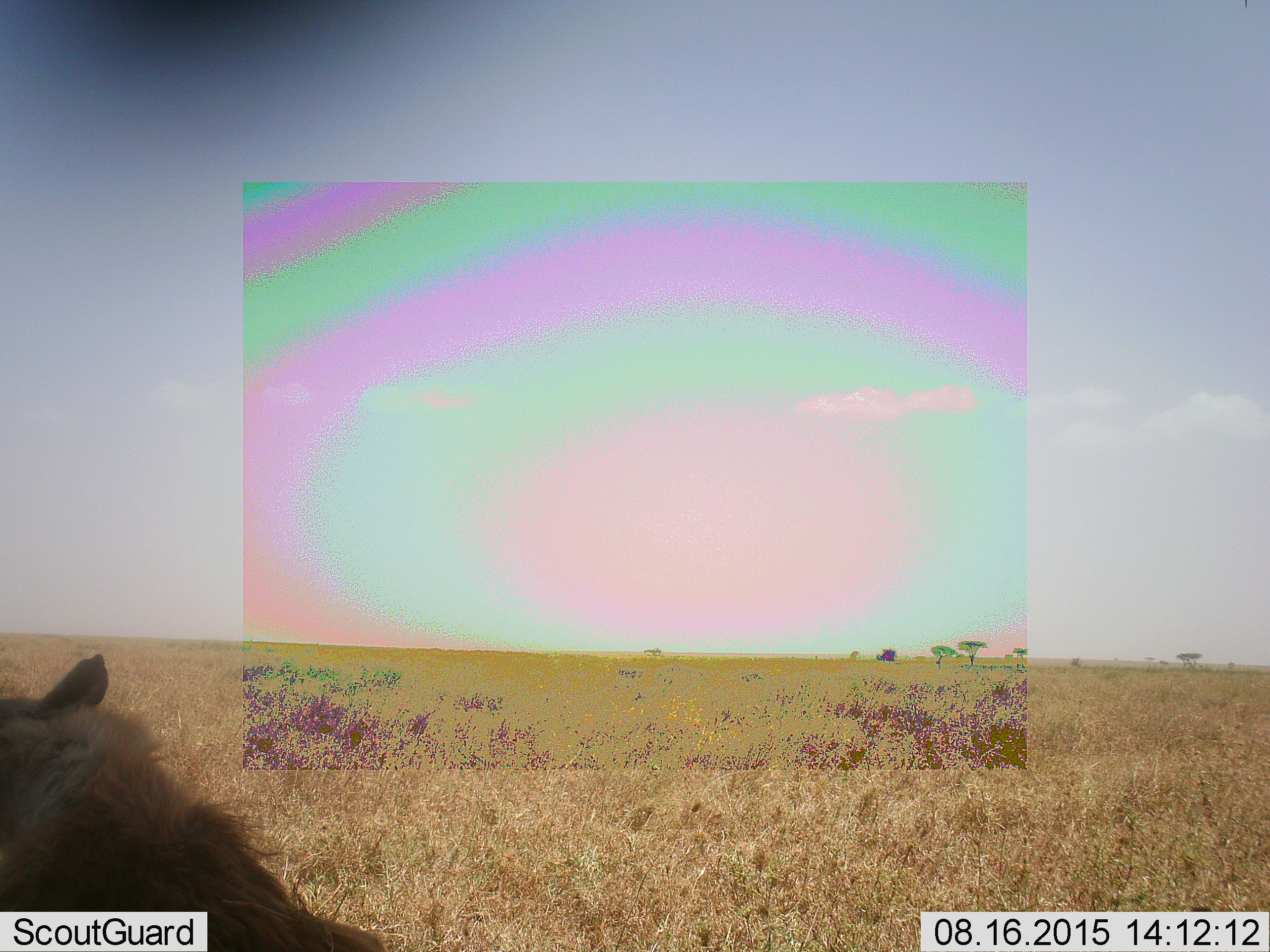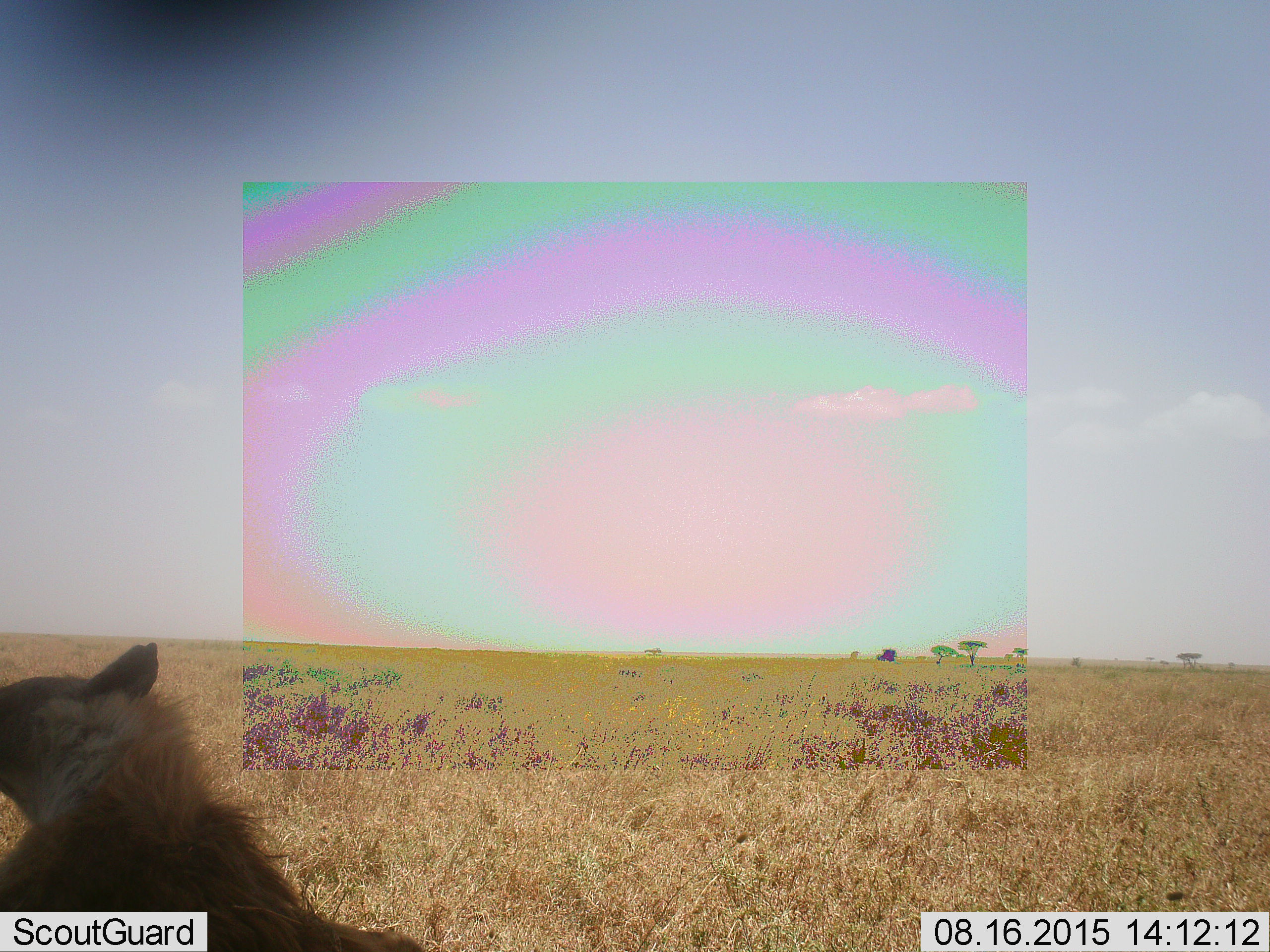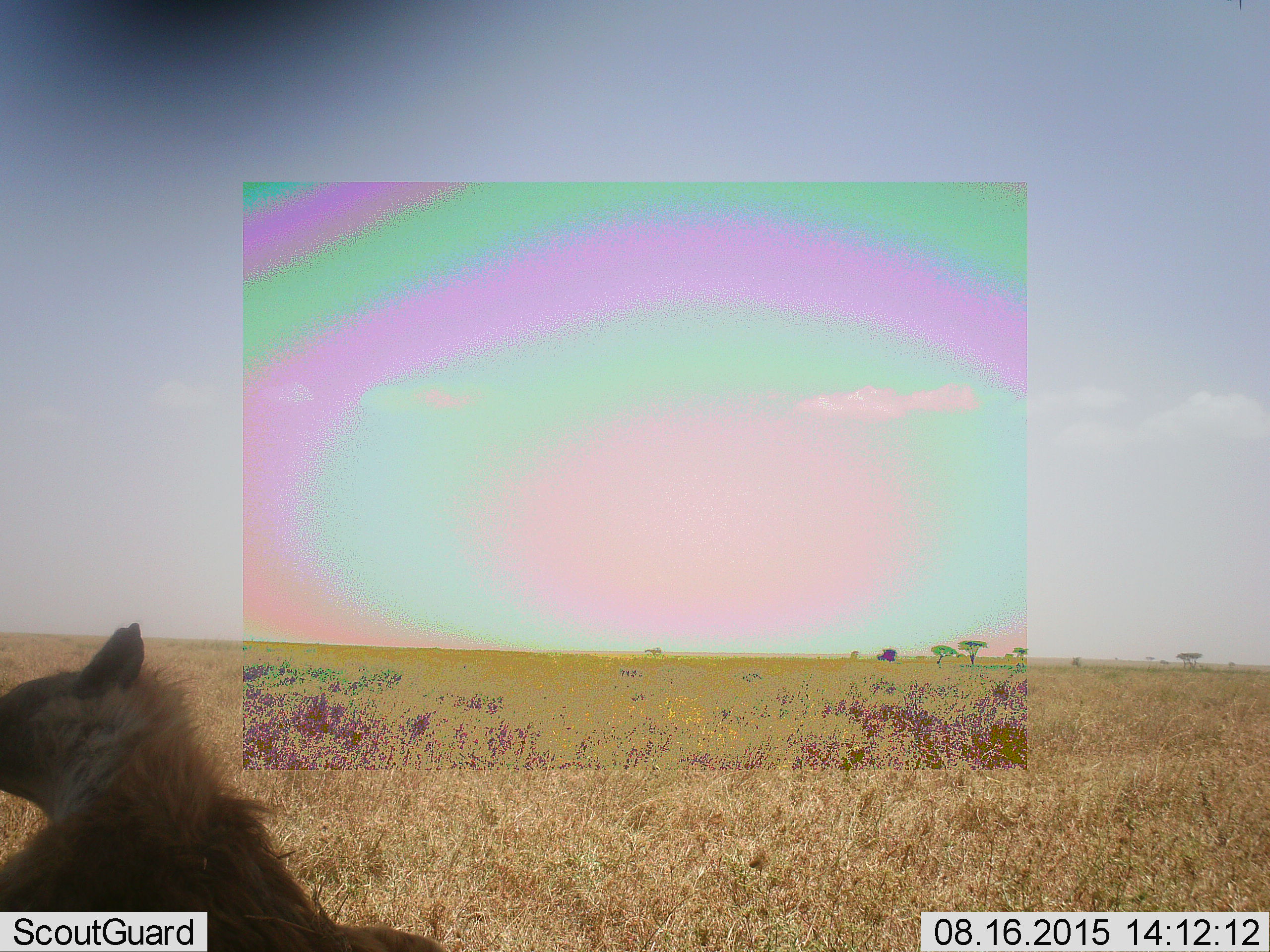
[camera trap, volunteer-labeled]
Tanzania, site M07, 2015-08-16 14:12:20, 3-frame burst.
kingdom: Animalia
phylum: Chordata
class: Mammalia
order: Carnivora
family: Hyaenidae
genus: Crocuta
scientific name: Crocuta crocuta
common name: spotted hyena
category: hyenaspotted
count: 1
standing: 0%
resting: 80%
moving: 20%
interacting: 0%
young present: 0%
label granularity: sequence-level